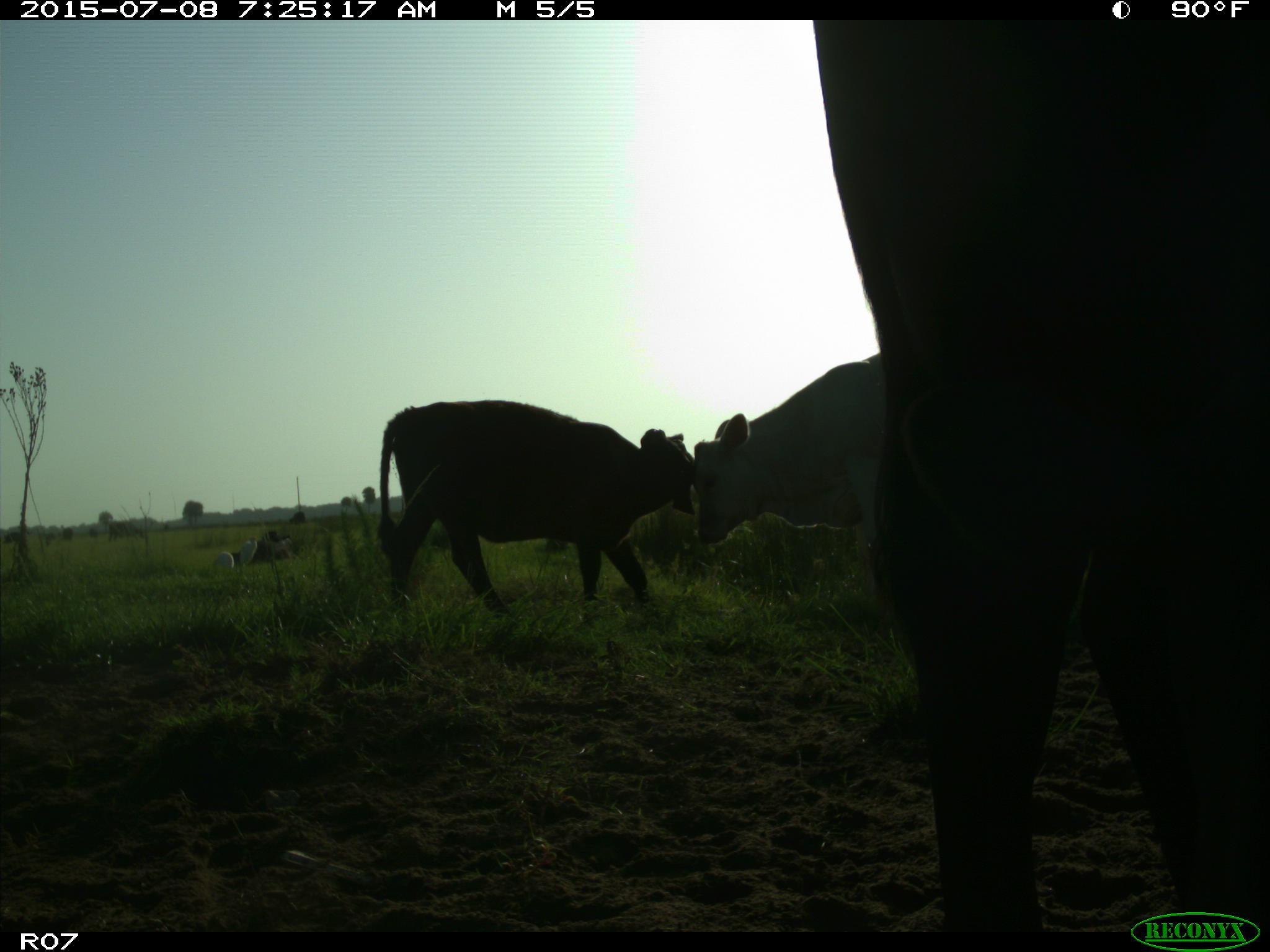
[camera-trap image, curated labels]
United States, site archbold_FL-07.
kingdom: Animalia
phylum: Chordata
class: Mammalia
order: Artiodactyla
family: Bovidae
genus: Bos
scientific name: Bos taurus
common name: domestic cow